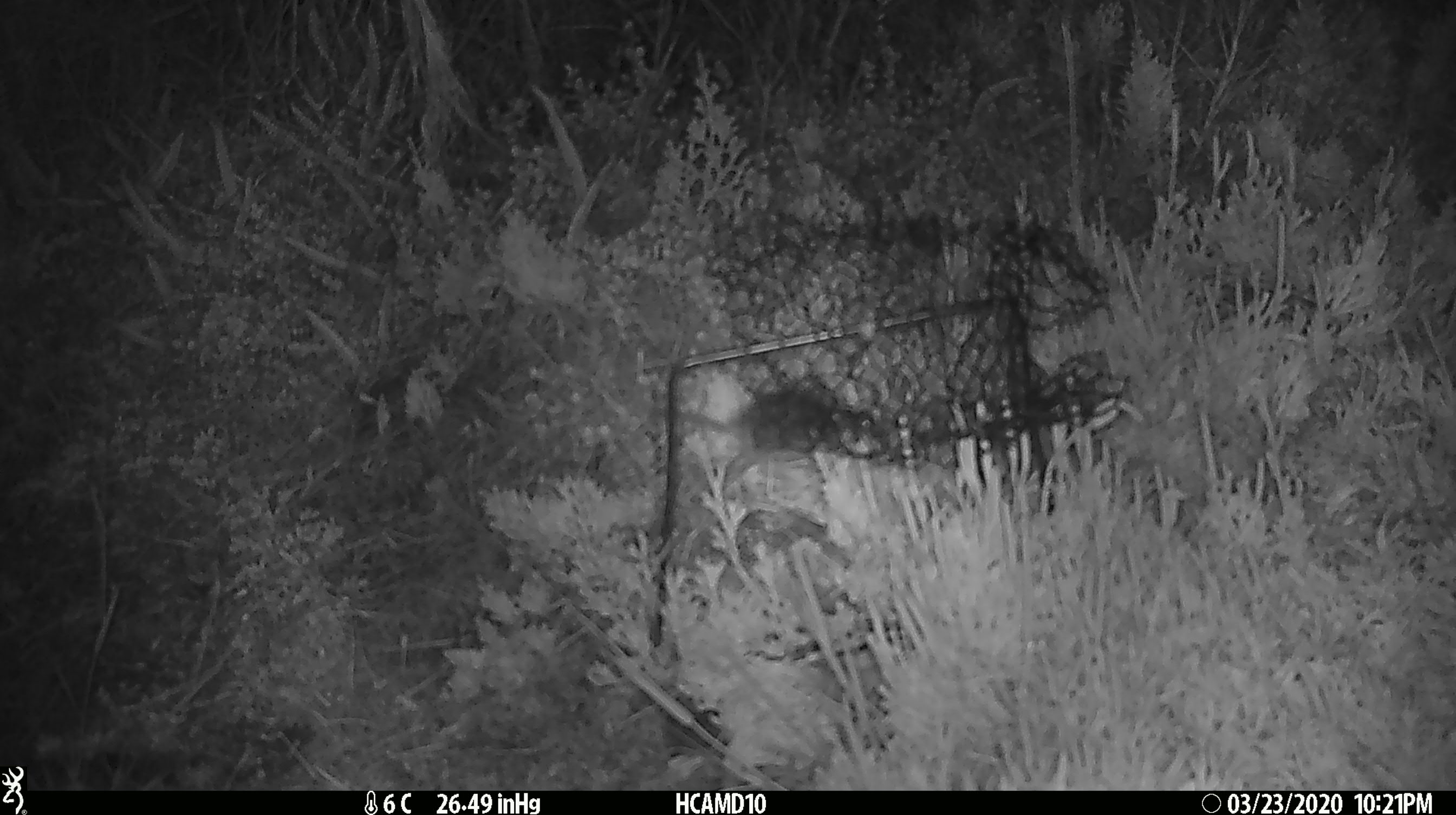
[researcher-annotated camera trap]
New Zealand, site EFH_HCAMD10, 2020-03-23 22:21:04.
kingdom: Animalia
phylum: Chordata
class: Mammalia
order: Rodentia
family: Muridae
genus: Mus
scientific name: Mus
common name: mouse